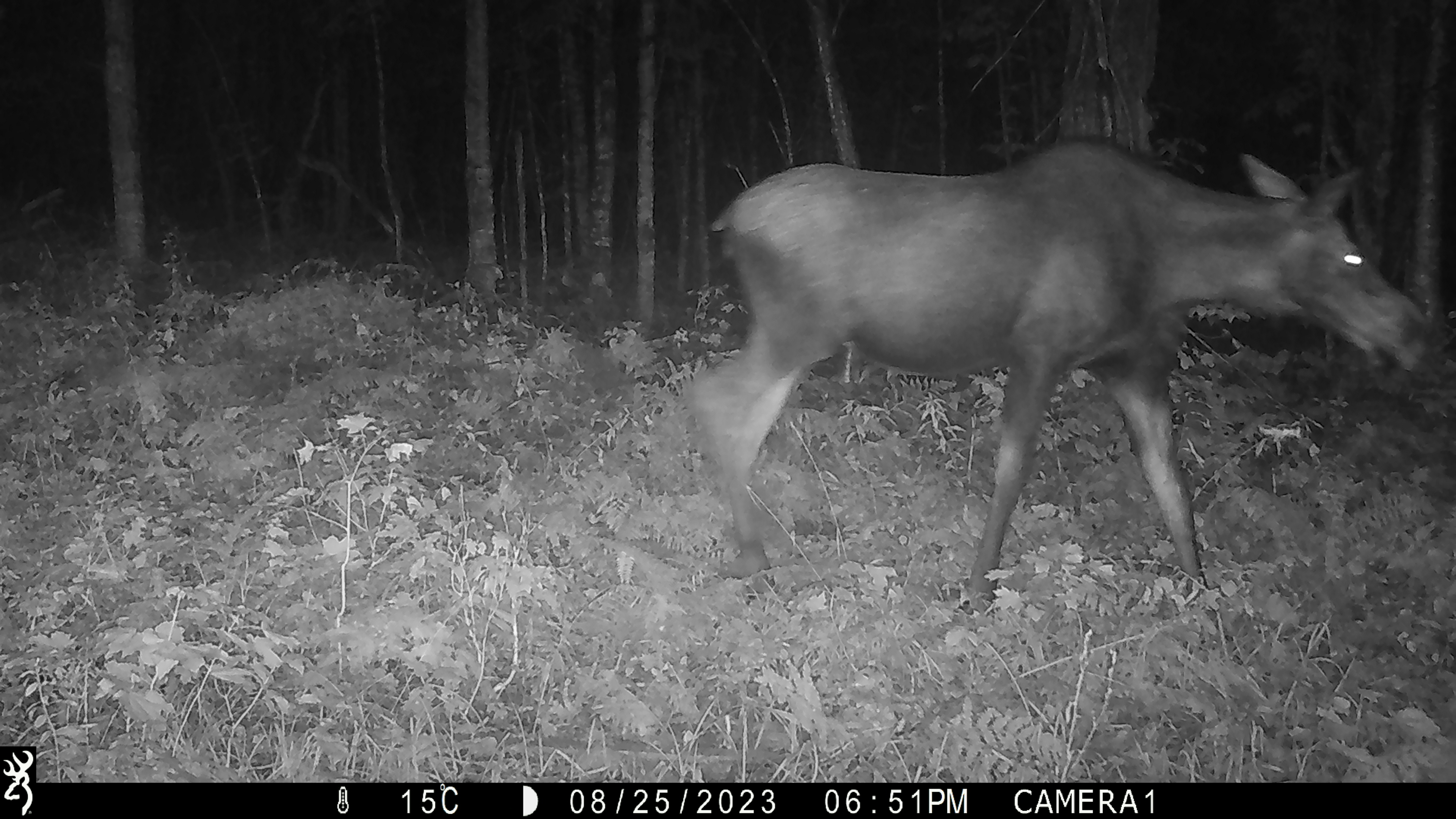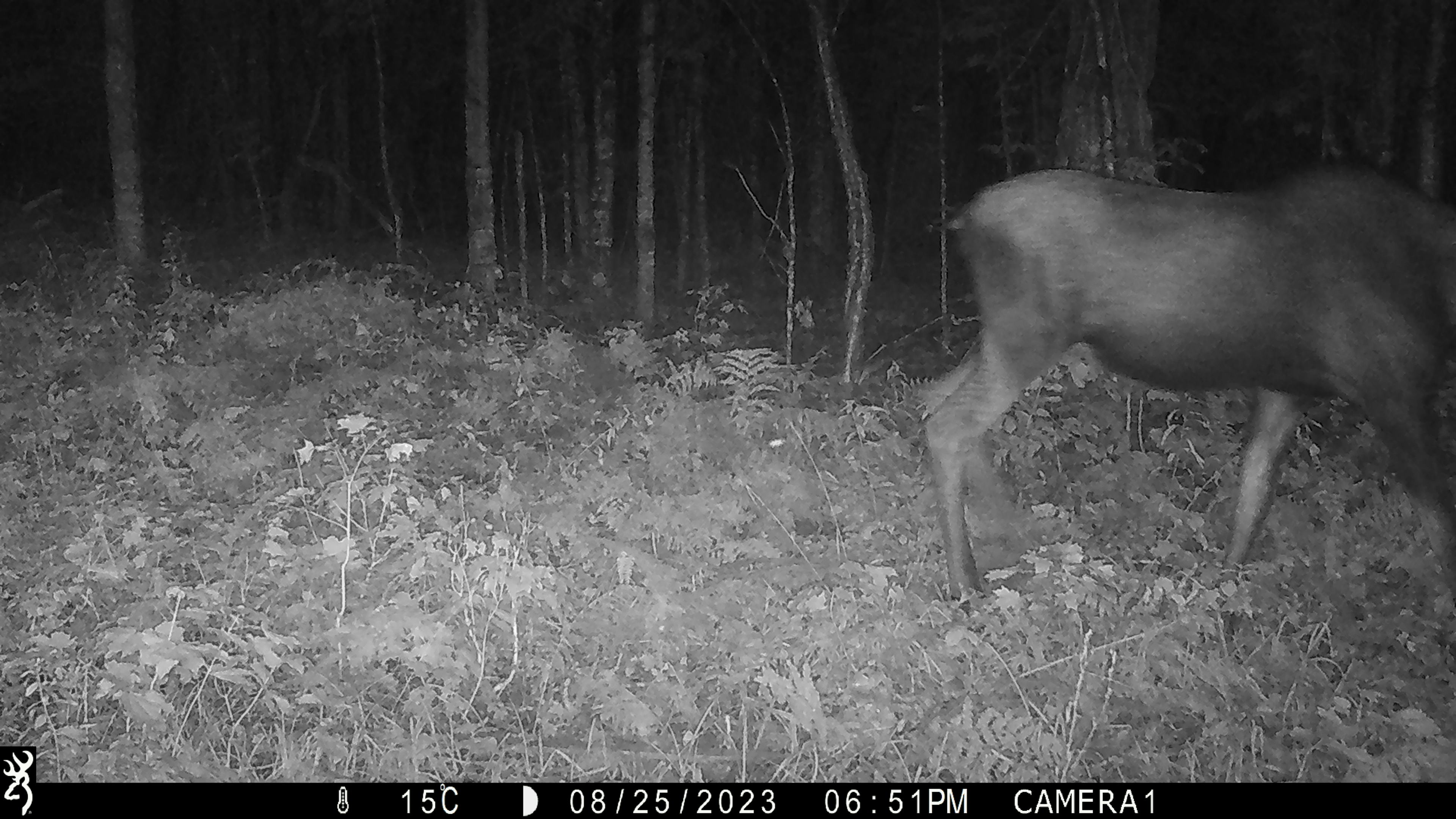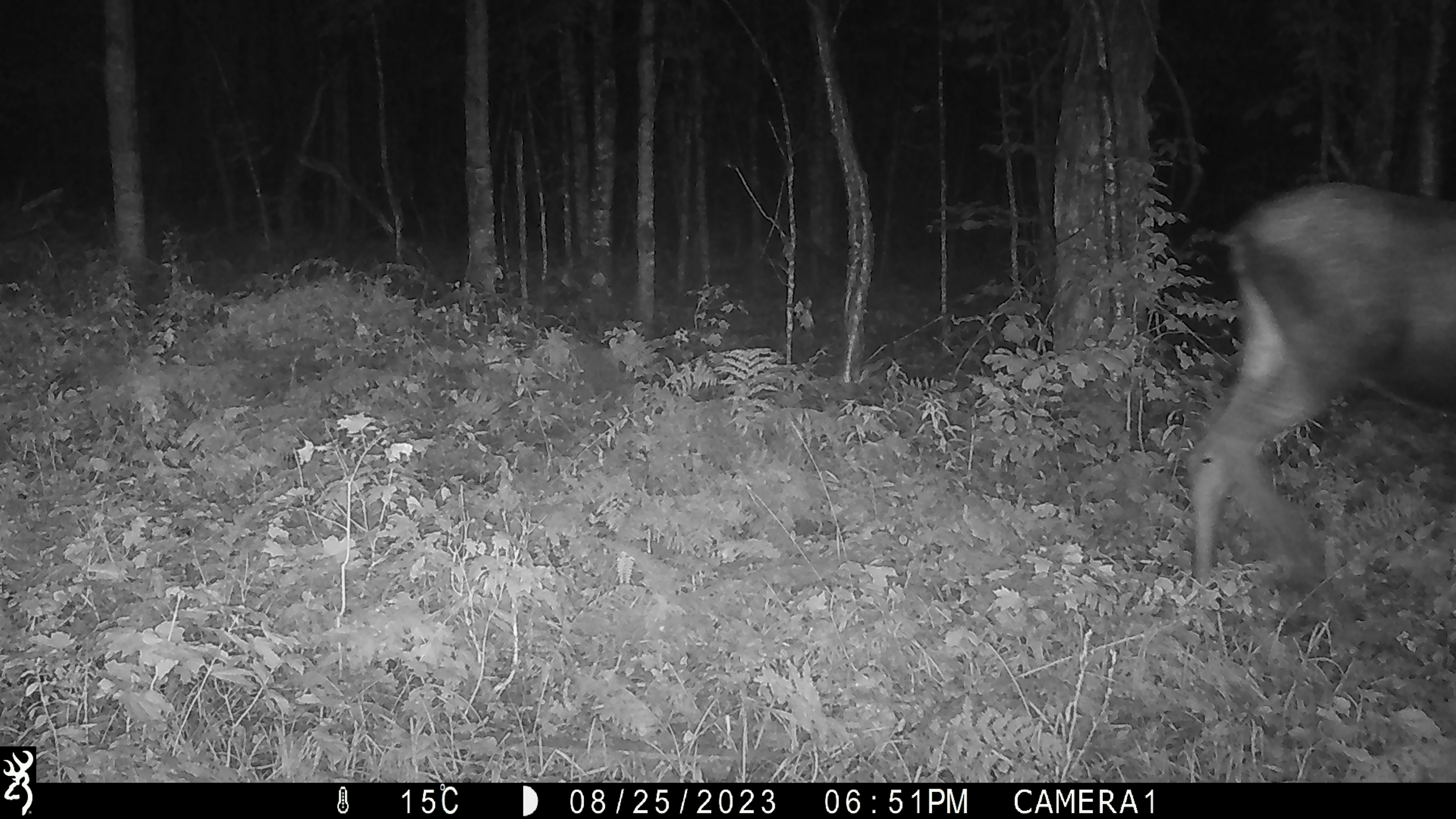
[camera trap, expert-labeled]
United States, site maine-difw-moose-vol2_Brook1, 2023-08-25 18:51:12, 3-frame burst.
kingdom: Animalia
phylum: Chordata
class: Mammalia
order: Artiodactyla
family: Cervidae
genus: Alces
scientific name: Alces alces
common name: moose